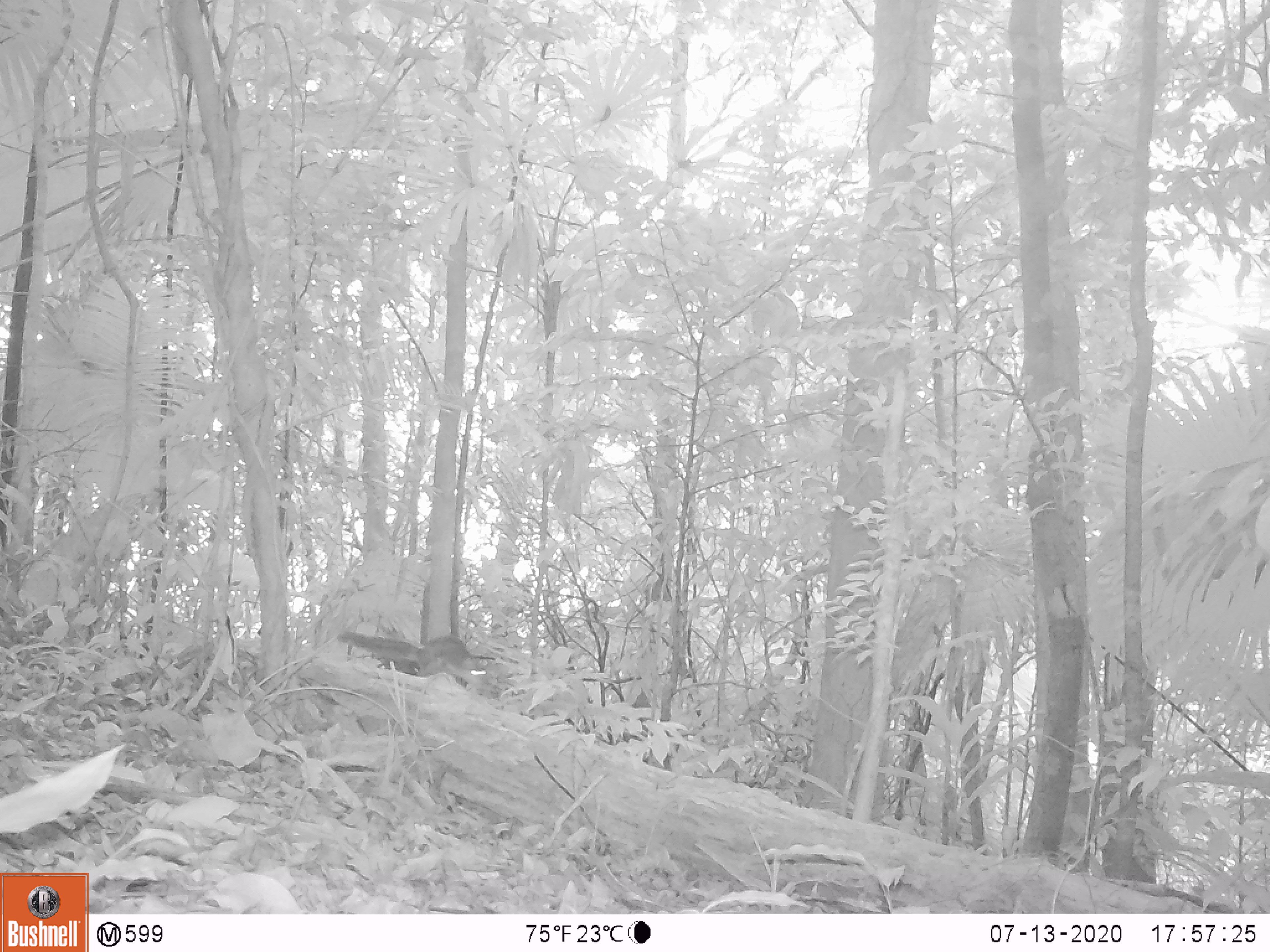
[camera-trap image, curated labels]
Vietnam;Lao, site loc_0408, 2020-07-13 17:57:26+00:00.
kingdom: Animalia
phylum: Chordata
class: Mammalia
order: Scandentia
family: Tupaiidae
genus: Tupaia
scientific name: Tupaia belangeri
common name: northern treeshrew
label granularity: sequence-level